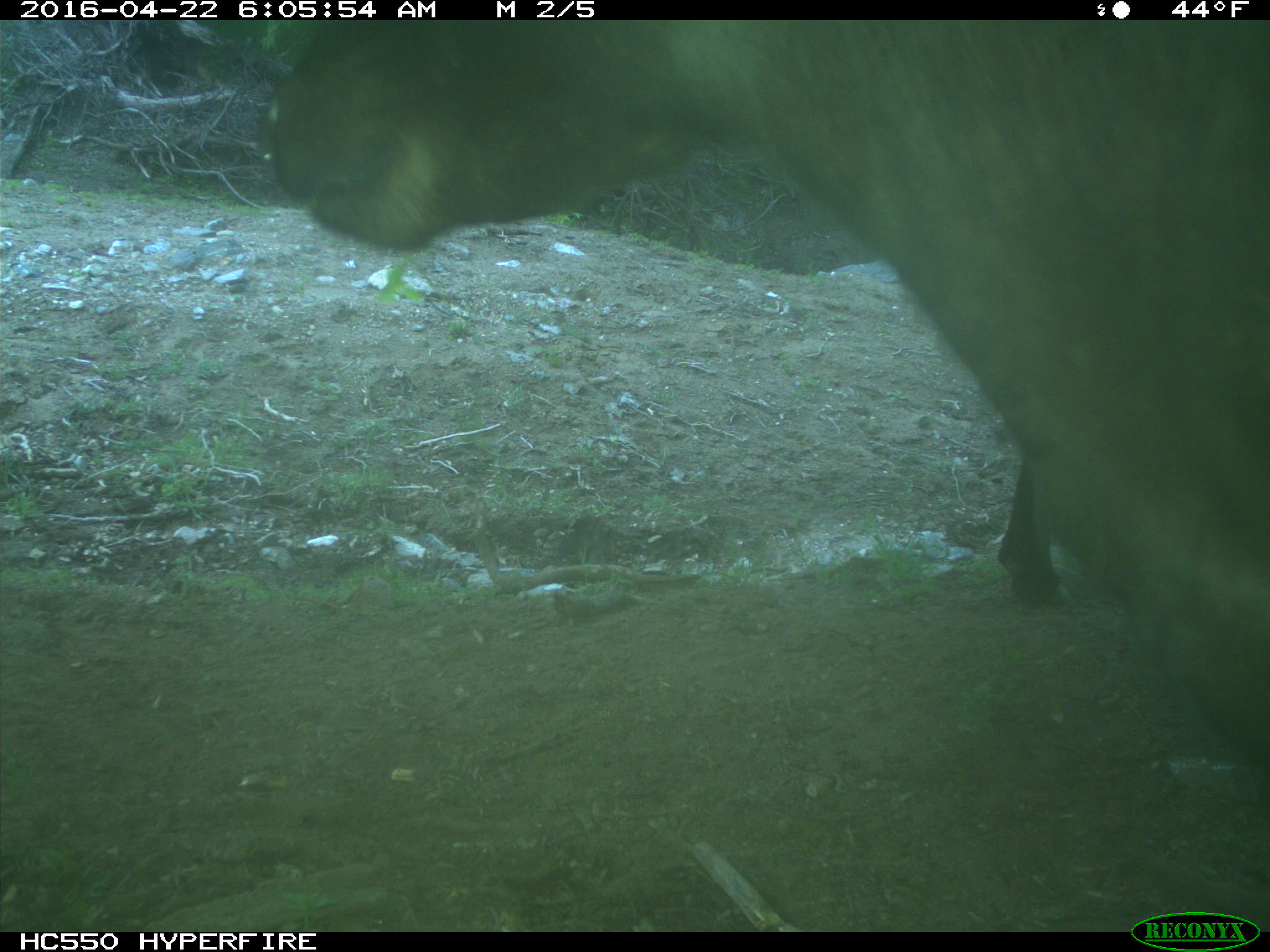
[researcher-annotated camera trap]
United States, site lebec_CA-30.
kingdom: Animalia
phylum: Chordata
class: Mammalia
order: Artiodactyla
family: Bovidae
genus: Bos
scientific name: Bos taurus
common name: domestic cow